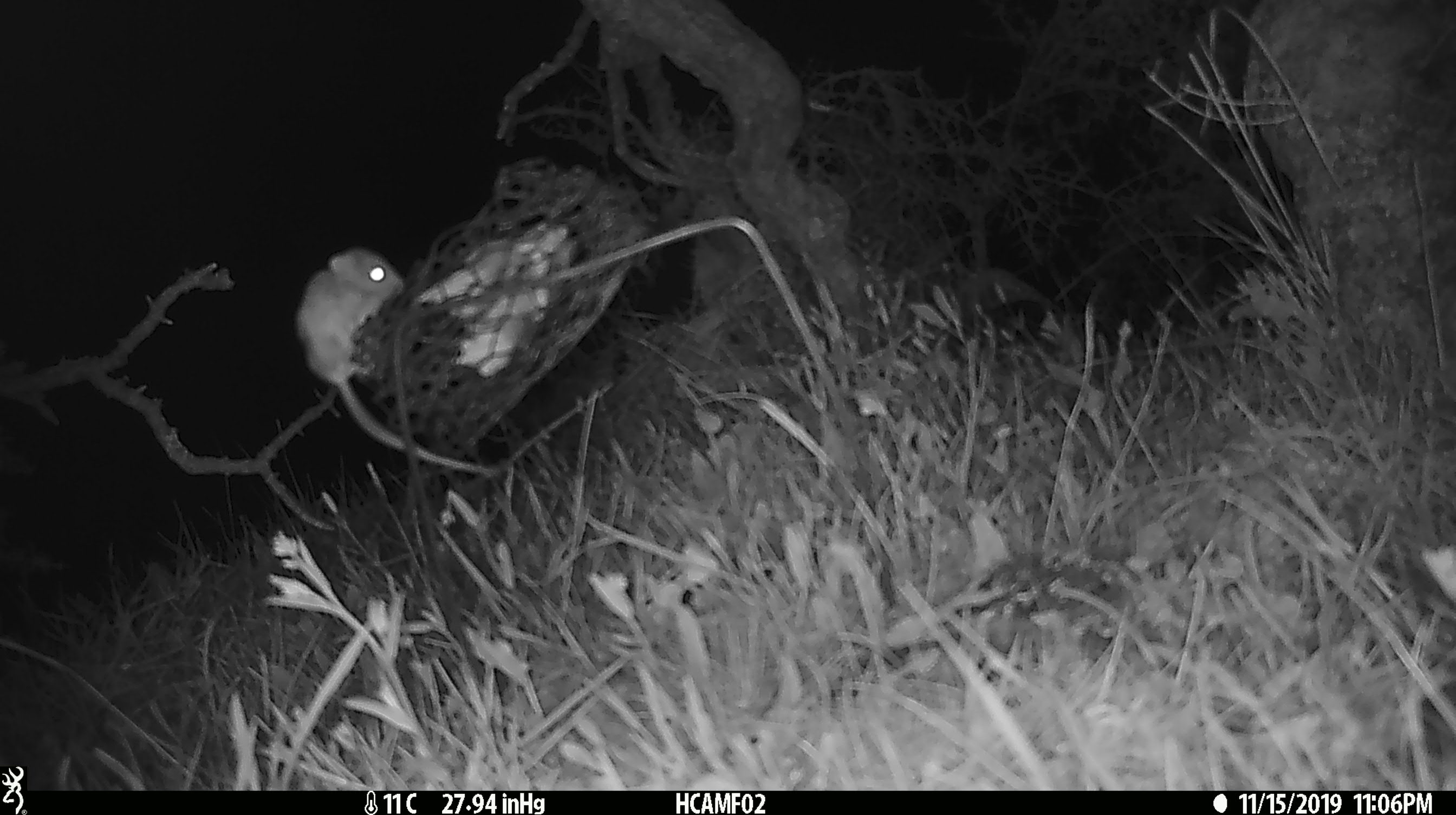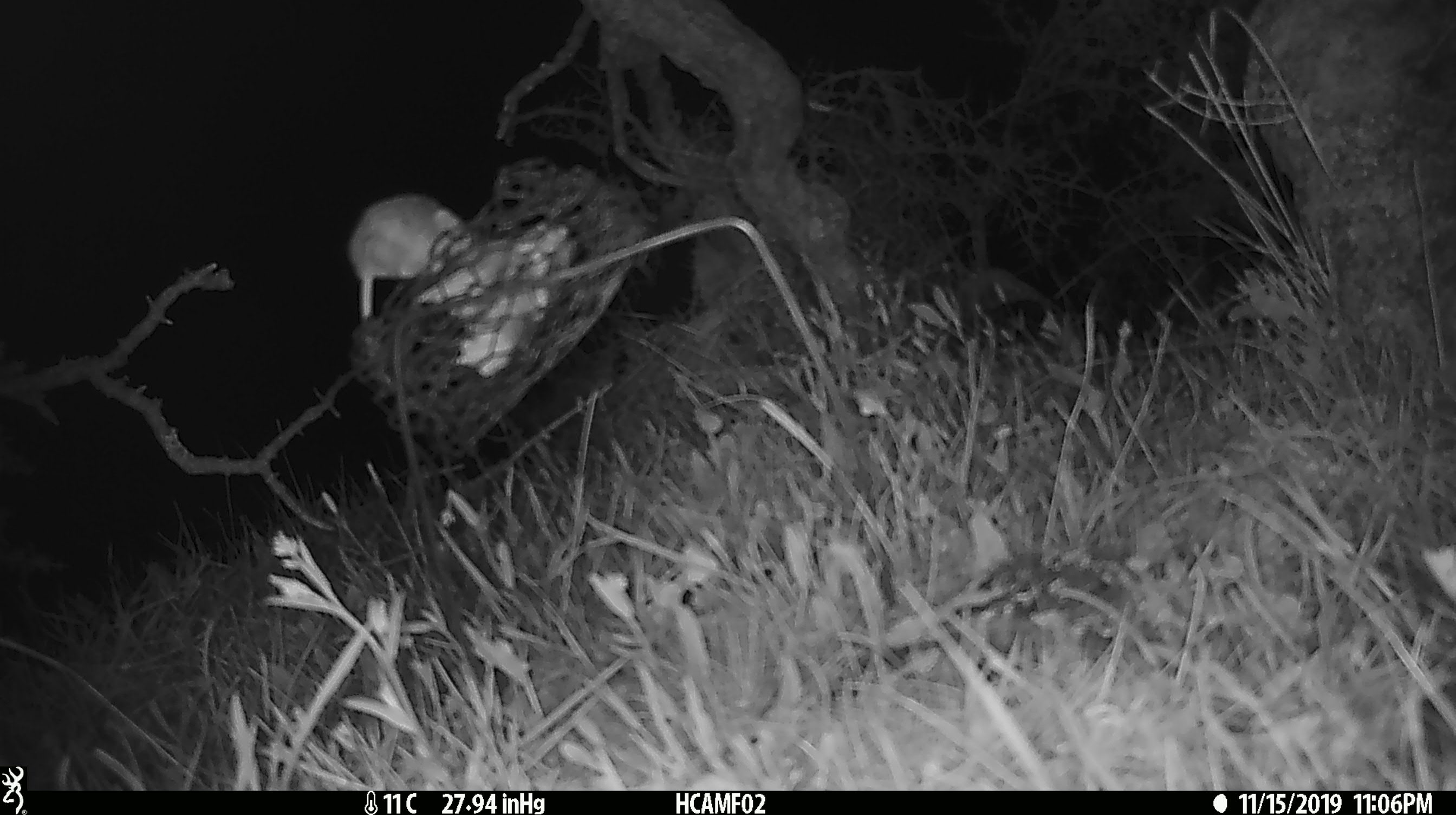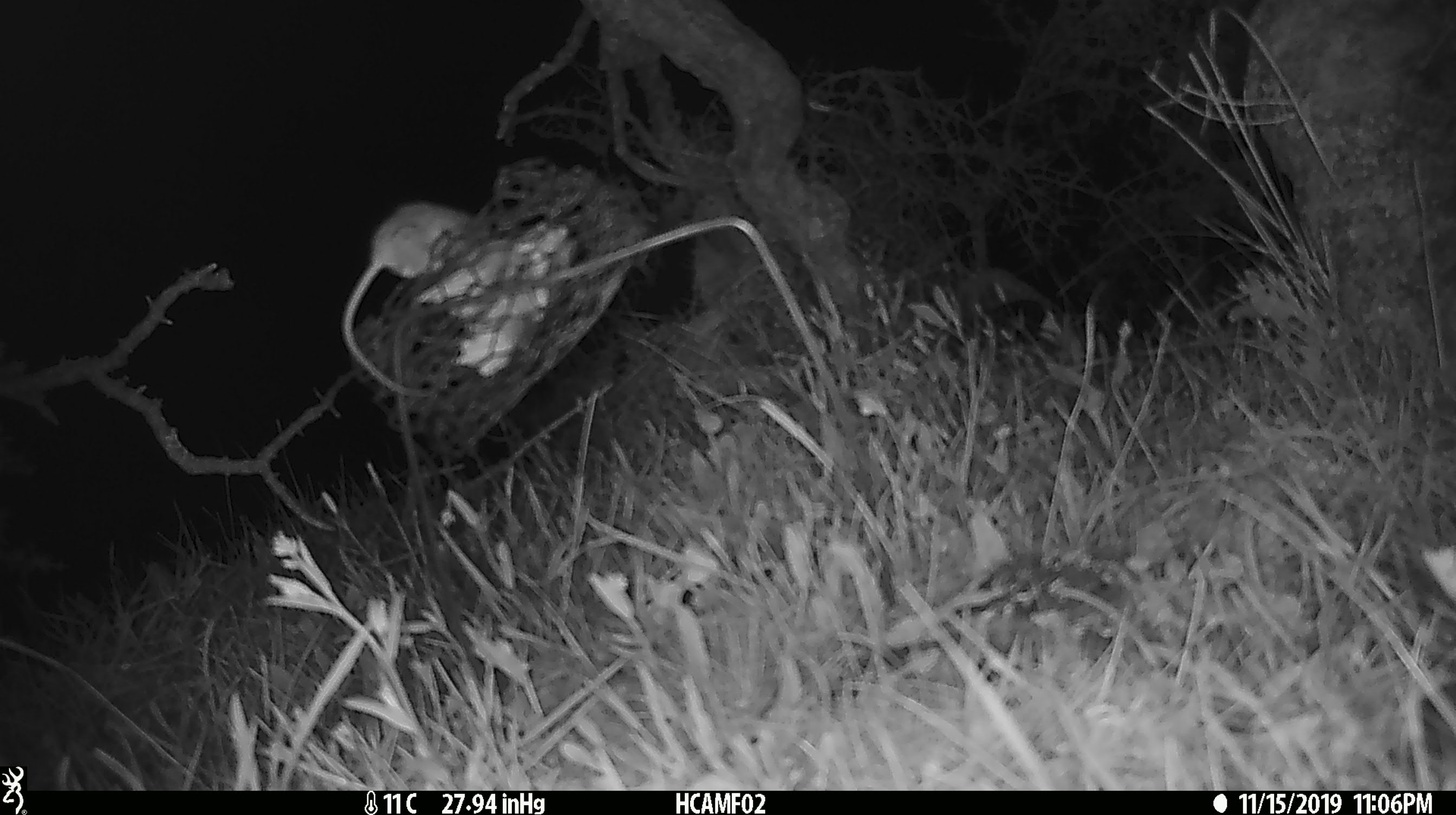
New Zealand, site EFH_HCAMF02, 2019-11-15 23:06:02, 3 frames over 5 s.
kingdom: Animalia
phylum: Chordata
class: Mammalia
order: Rodentia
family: Muridae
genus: Mus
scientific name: Mus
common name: mouse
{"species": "mouse (Mus)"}